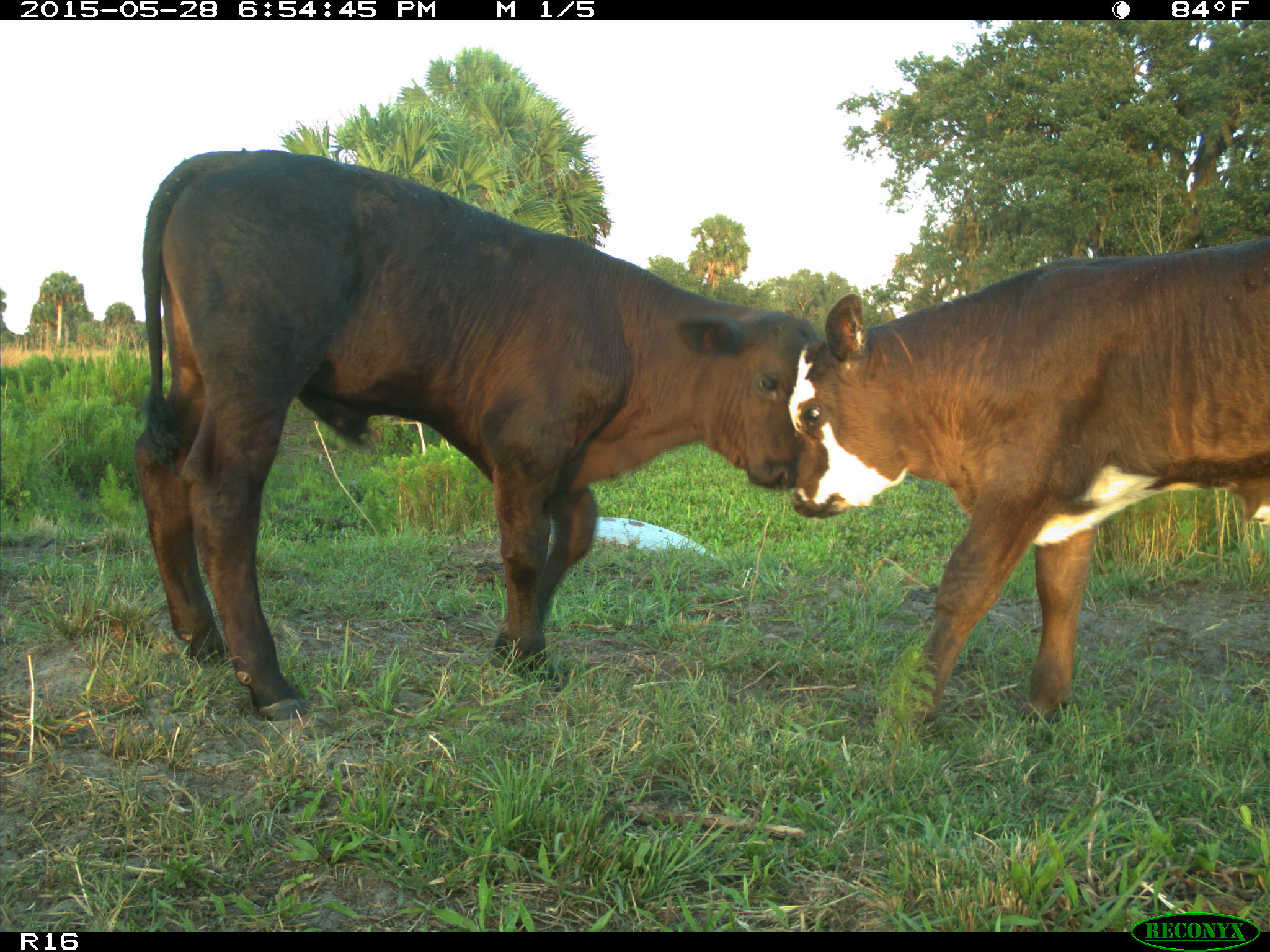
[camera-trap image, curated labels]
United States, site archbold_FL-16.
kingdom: Animalia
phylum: Chordata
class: Mammalia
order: Artiodactyla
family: Bovidae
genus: Bos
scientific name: Bos taurus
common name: domestic cow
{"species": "Bos taurus (domestic cow)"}